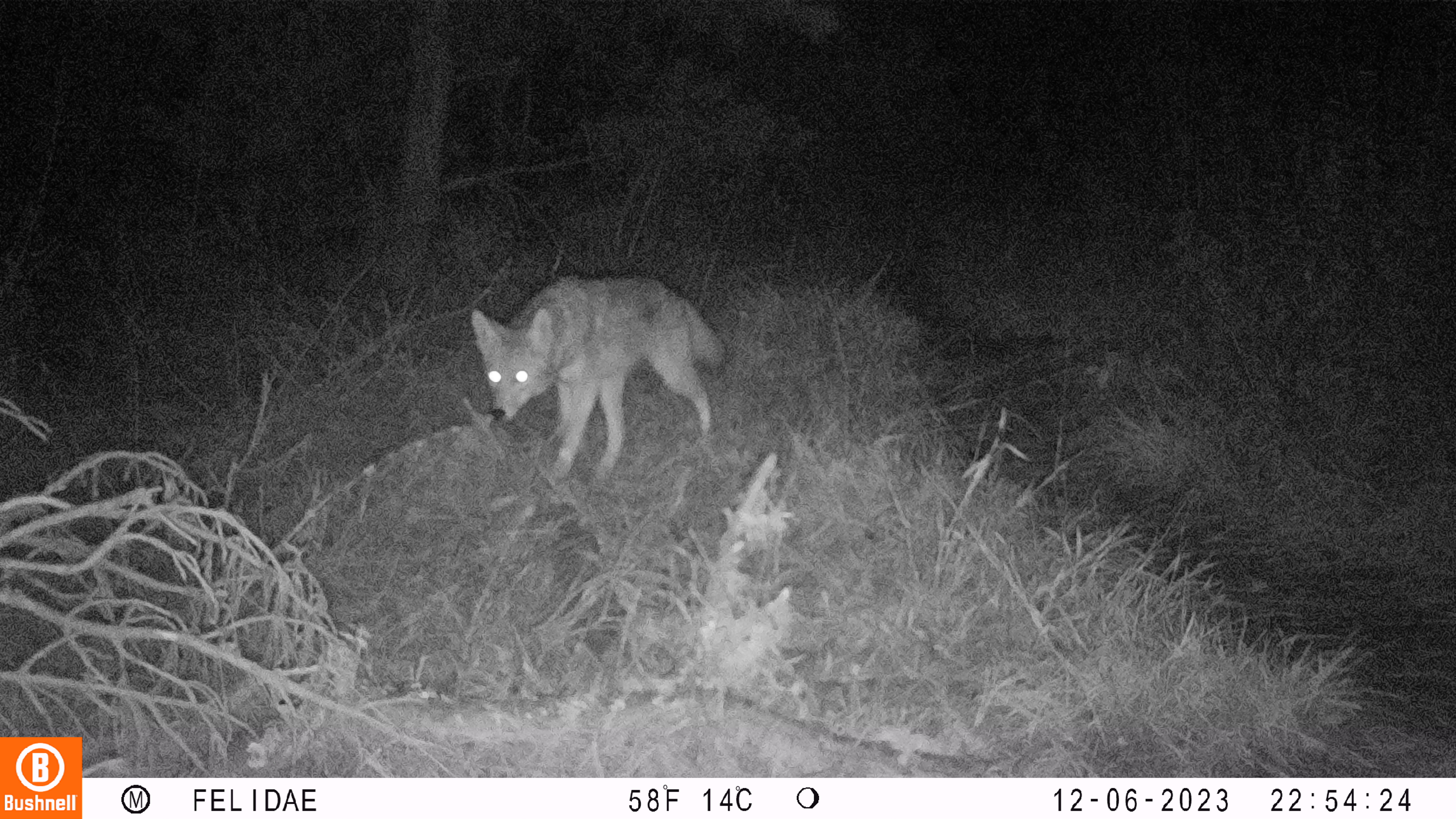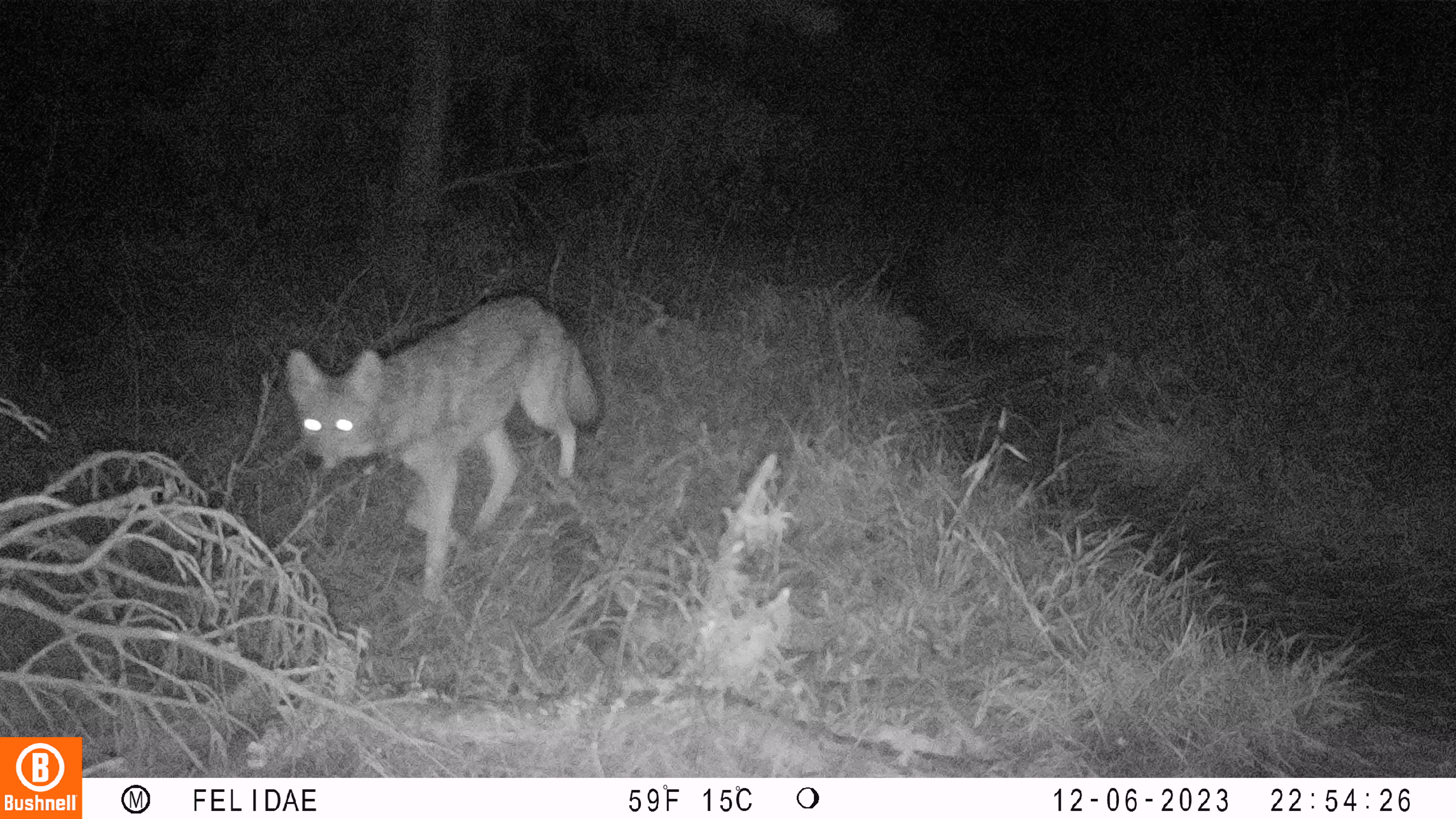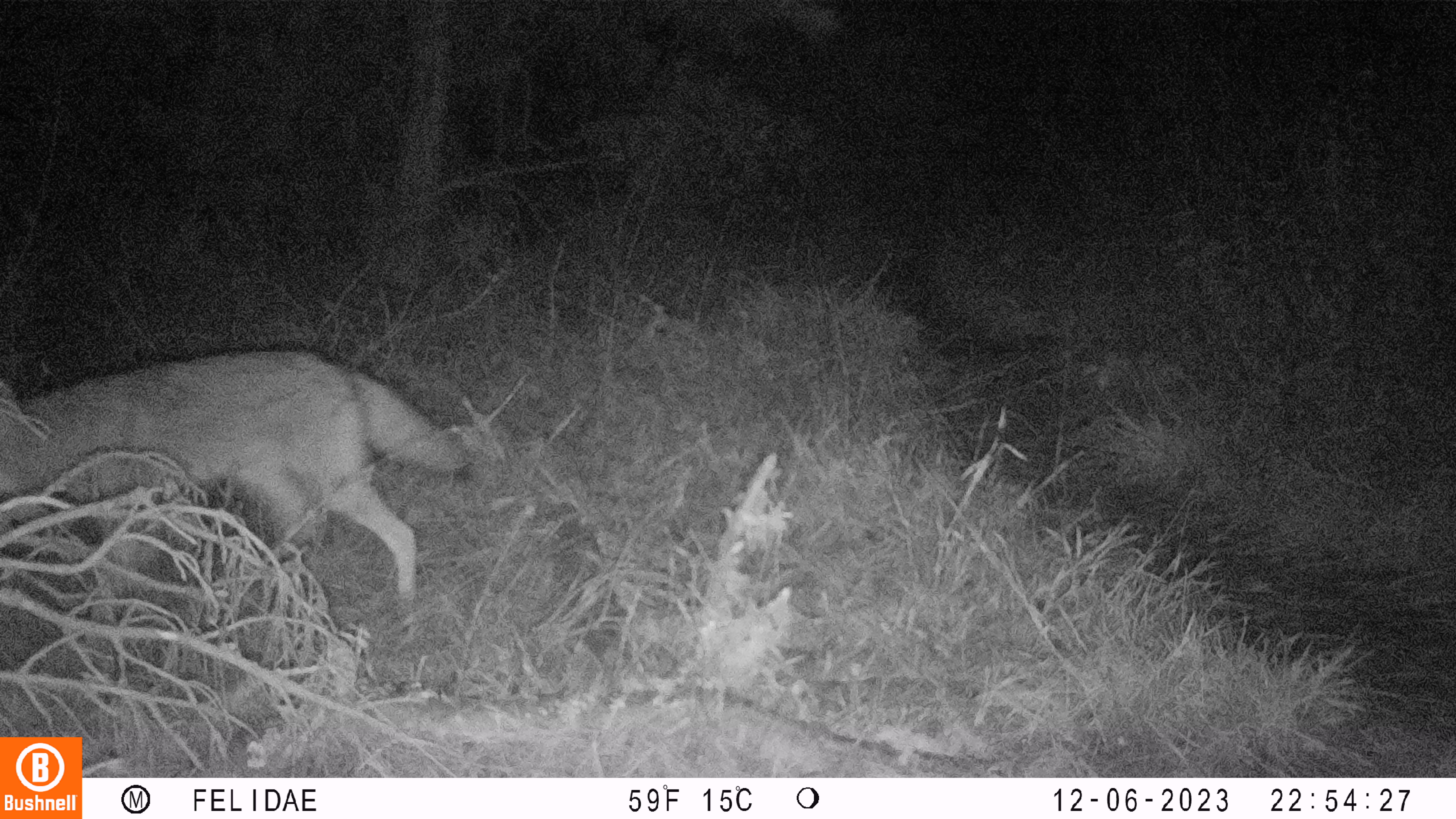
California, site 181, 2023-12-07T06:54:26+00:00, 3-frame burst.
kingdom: Animalia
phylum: Chordata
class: Mammalia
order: Carnivora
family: Canidae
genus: Canis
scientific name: Canis latrans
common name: coyote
Coyote (Canis latrans).